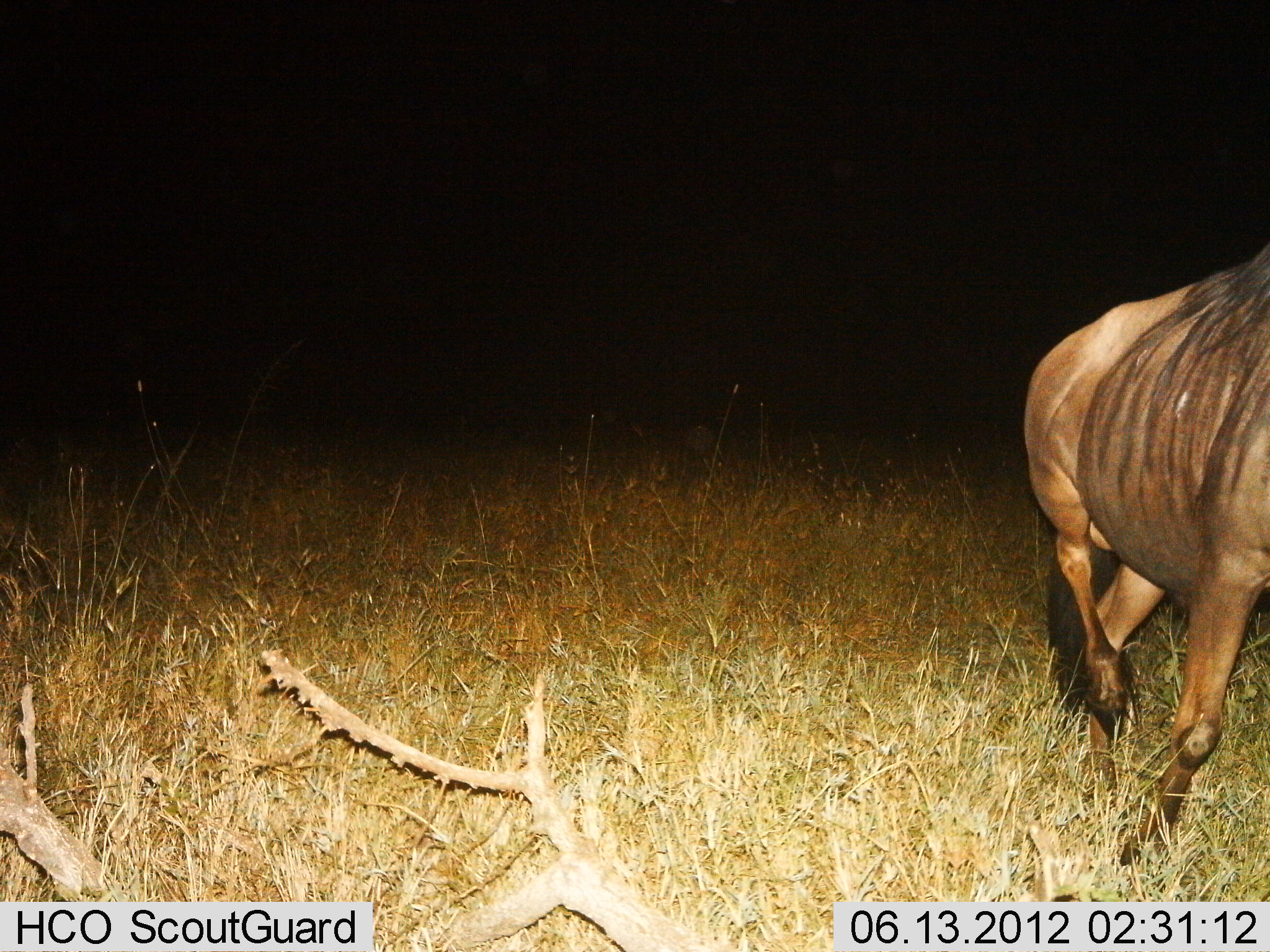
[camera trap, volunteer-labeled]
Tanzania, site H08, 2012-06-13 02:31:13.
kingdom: Animalia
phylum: Chordata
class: Mammalia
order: Artiodactyla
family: Bovidae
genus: Connochaetes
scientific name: Connochaetes taurinus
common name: blue wildebeest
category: wildebeest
Wildebeest (blue wildebeest) (Connochaetes taurinus), count 1. Behavior (volunteer vote fractions): standing 0%, resting 0%, moving 100%, interacting 0%. Young present (vote fraction): 0%. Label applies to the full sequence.